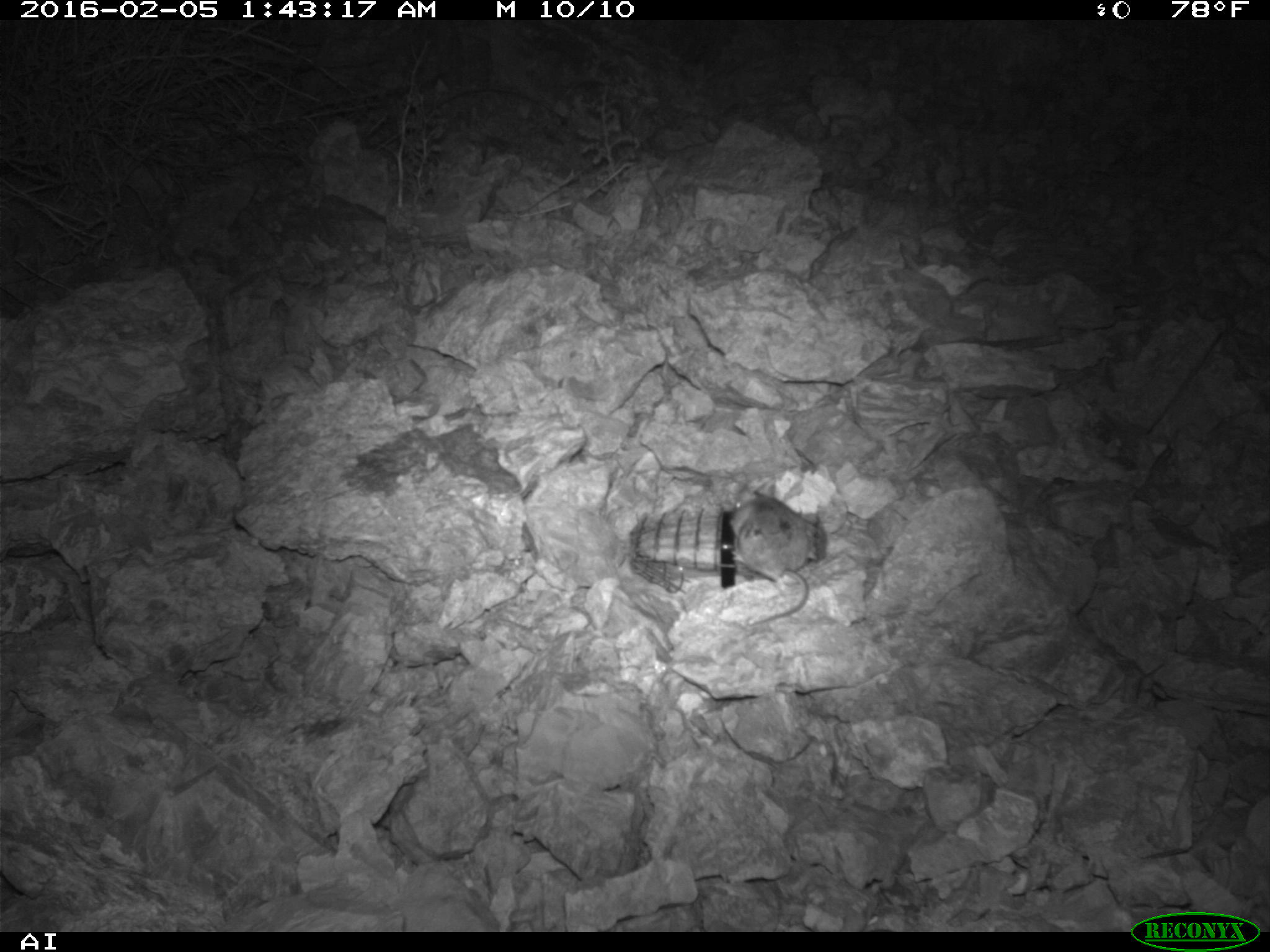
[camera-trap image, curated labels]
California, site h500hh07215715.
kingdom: Animalia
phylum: Chordata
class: Mammalia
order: Rodentia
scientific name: Rodentia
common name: rodent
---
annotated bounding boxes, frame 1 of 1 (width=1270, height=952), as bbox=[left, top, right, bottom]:
rodent: bbox=[730, 488, 809, 624]